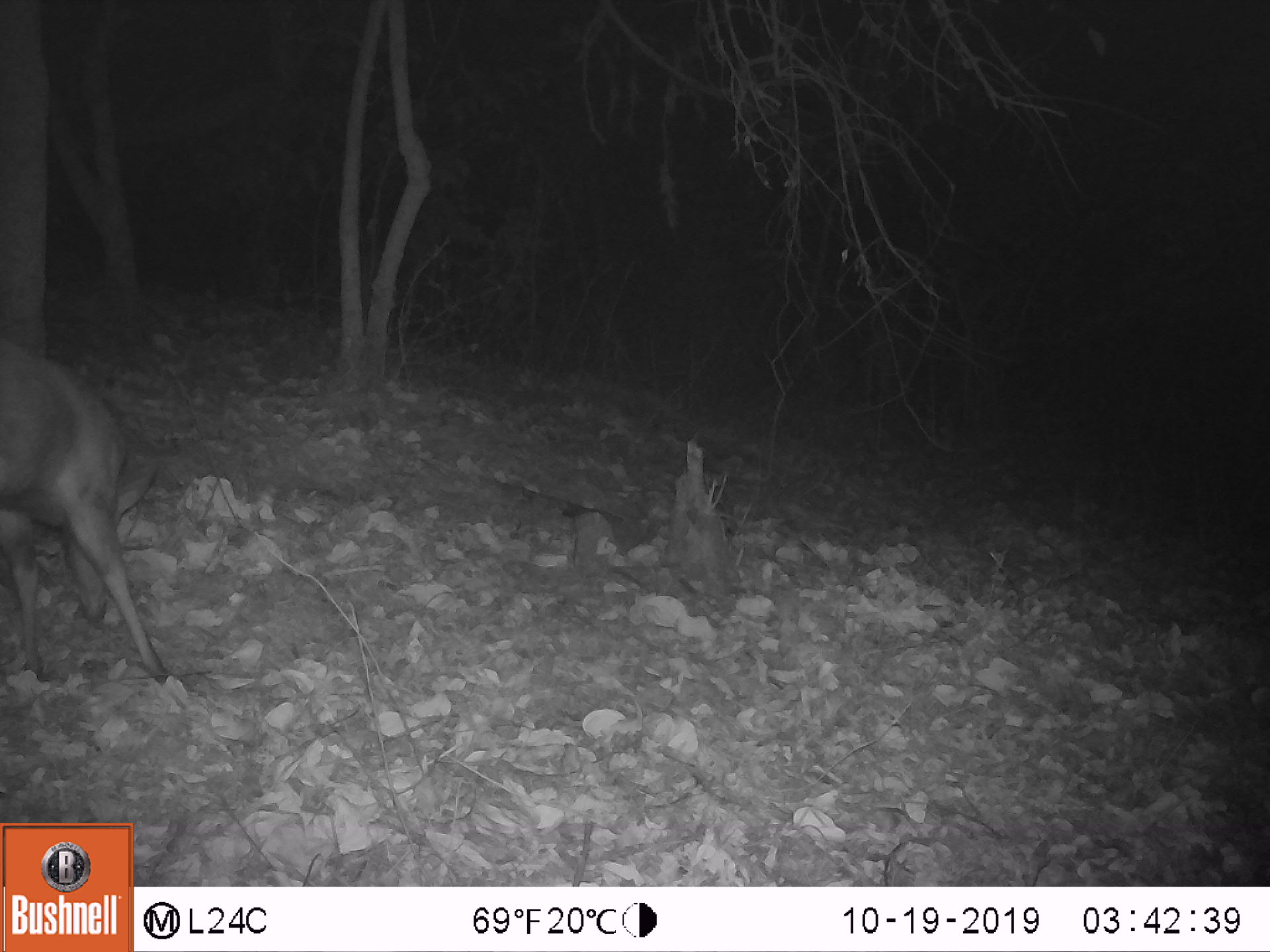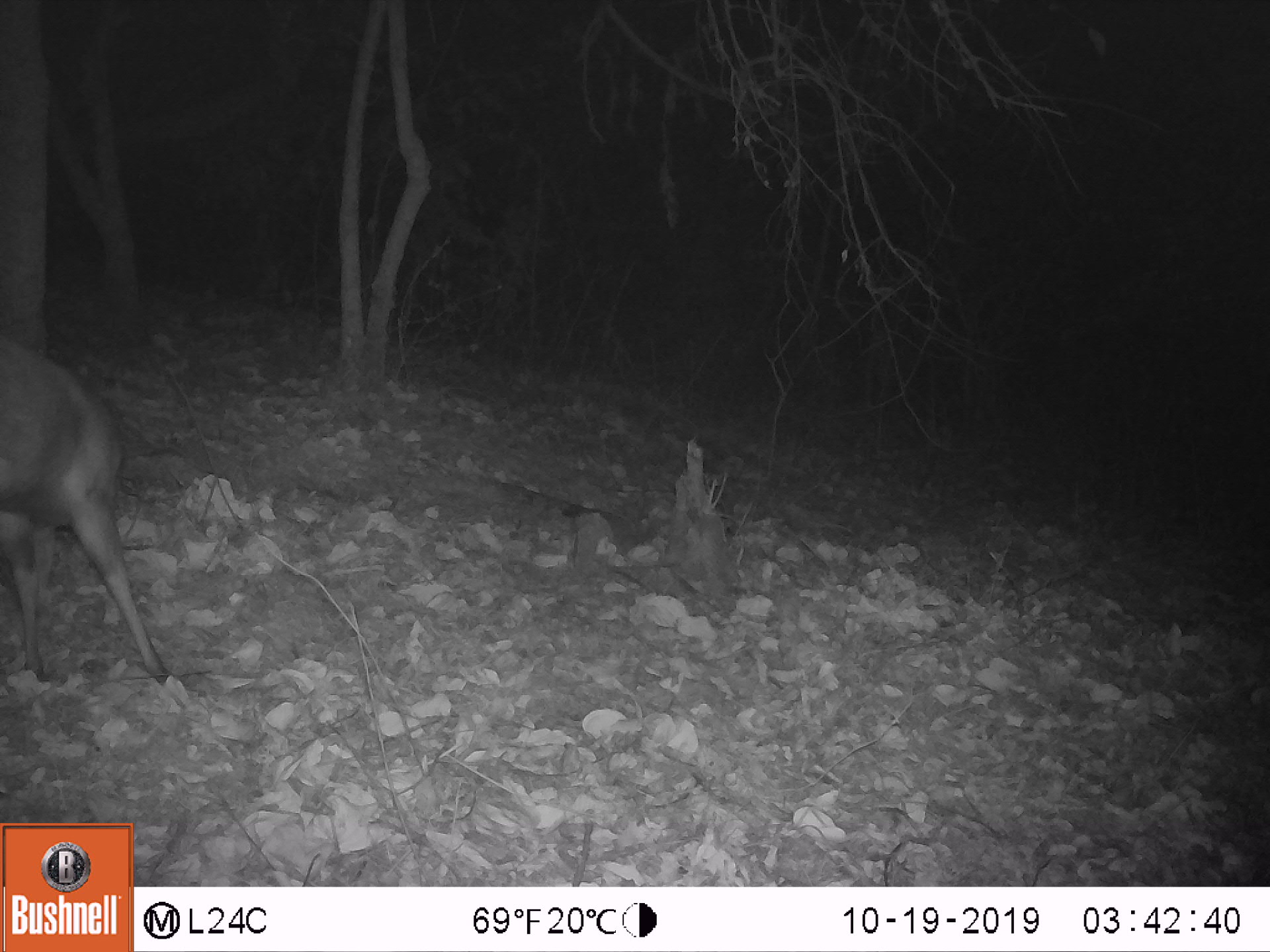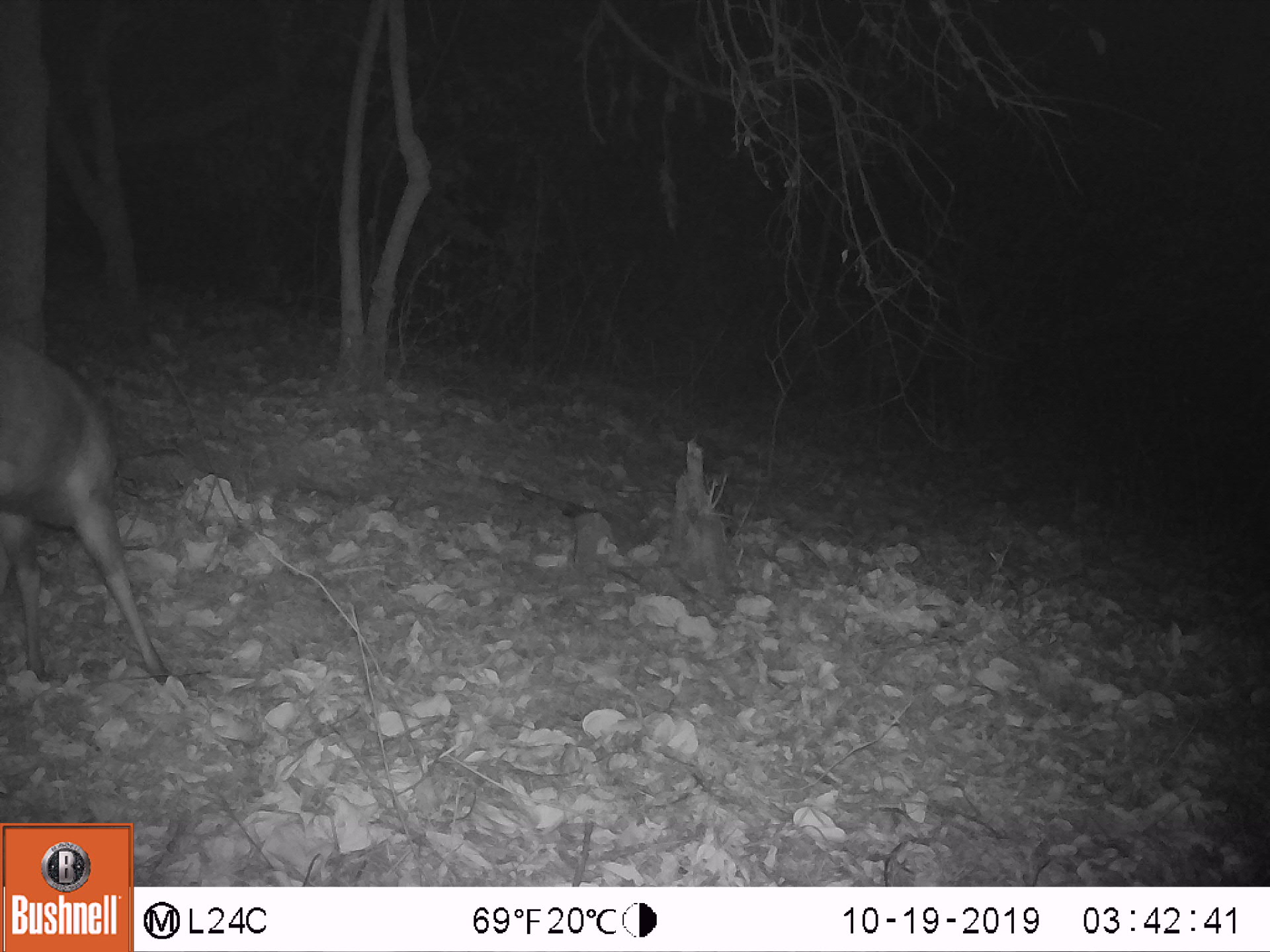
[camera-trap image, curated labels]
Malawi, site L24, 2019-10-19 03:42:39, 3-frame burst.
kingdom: Animalia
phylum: Chordata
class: Mammalia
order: Artiodactyla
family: Bovidae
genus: Tragelaphus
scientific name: Tragelaphus sylvaticus sylvaticus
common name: cape bushbuck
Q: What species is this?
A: Cape bushbuck (Tragelaphus sylvaticus sylvaticus).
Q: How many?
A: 1.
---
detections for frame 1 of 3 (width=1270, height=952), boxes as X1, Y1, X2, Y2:
cape bushbuck: 3, 326, 170, 688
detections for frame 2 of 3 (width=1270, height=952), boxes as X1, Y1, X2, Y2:
cape bushbuck: 0, 331, 174, 693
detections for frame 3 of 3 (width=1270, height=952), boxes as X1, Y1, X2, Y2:
cape bushbuck: 0, 322, 179, 692